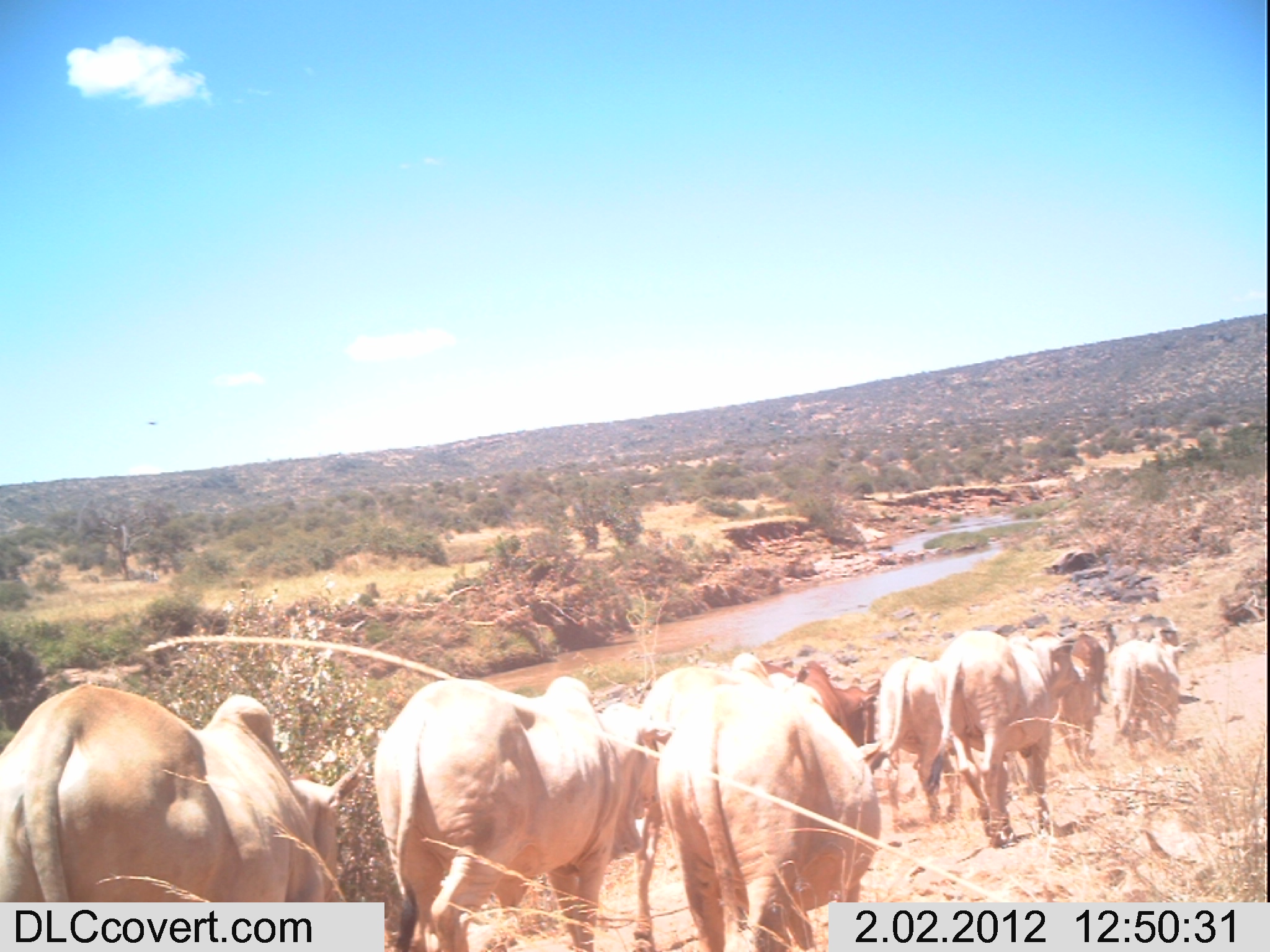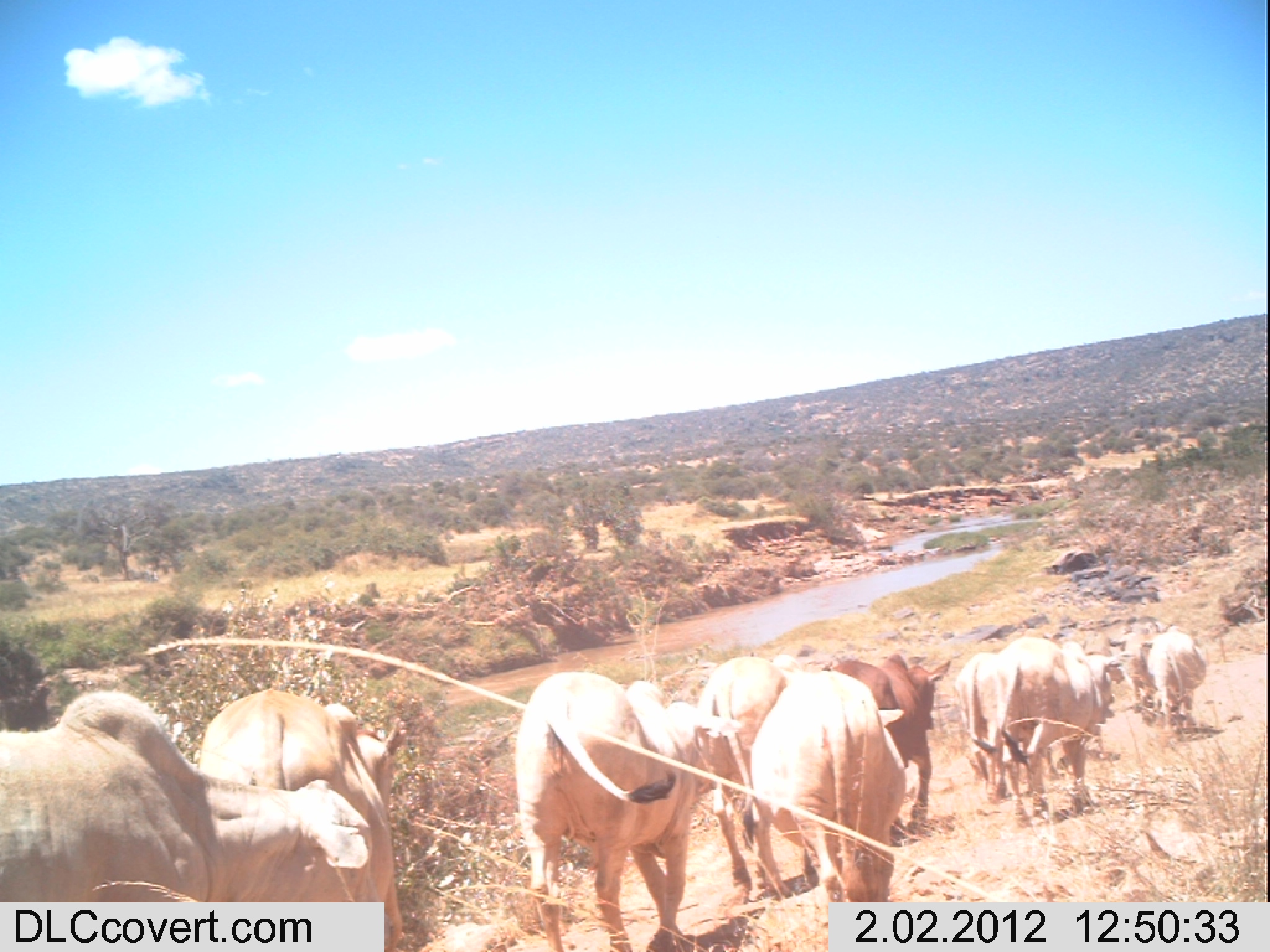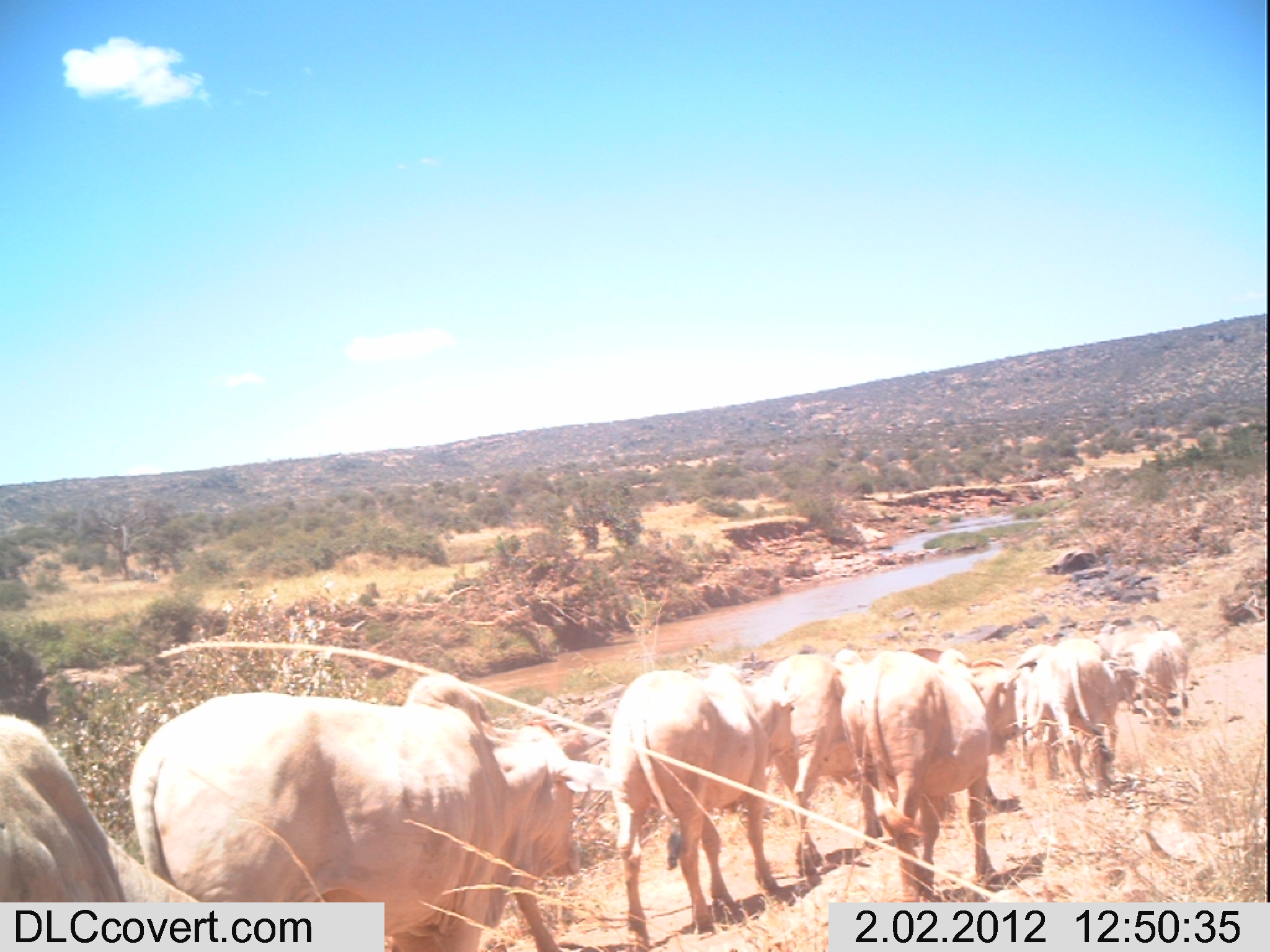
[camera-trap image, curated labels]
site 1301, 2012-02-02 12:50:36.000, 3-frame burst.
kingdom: Animalia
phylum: Chordata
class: Mammalia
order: Artiodactyla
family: Bovidae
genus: Bos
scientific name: Bos taurus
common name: domestic cattle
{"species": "Bos taurus (domestic cattle)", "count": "8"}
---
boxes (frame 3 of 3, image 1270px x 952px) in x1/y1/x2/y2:
bos taurus: 129/692/612/951; 609/664/806/951; 401/673/591/951; 841/648/1037/902; 0/714/199/902; 768/648/884/877; 911/648/1020/819; 1024/639/1118/802; 1014/644/1060/790; 1124/631/1189/728; 1112/620/1158/713; 1091/634/1112/660